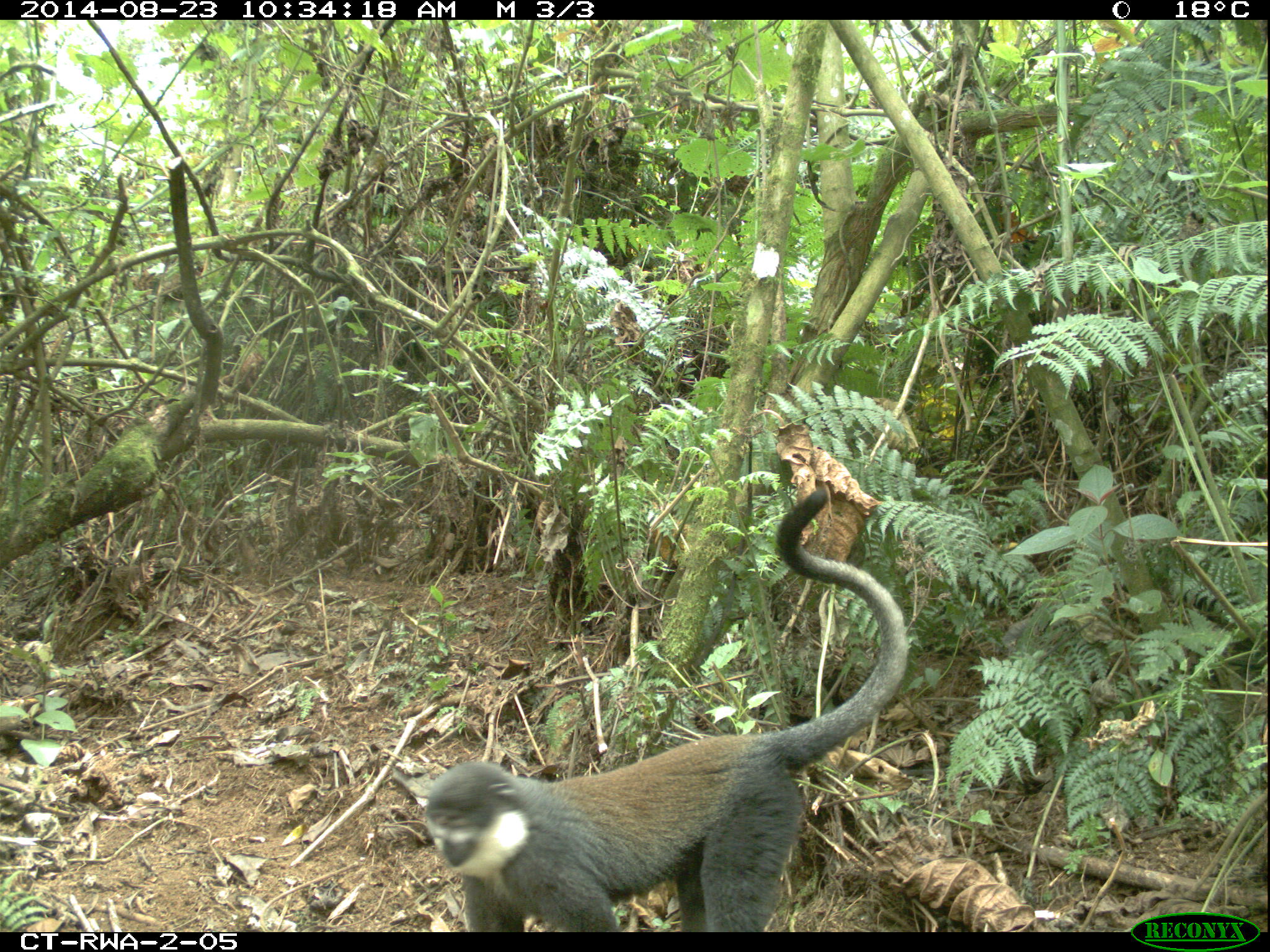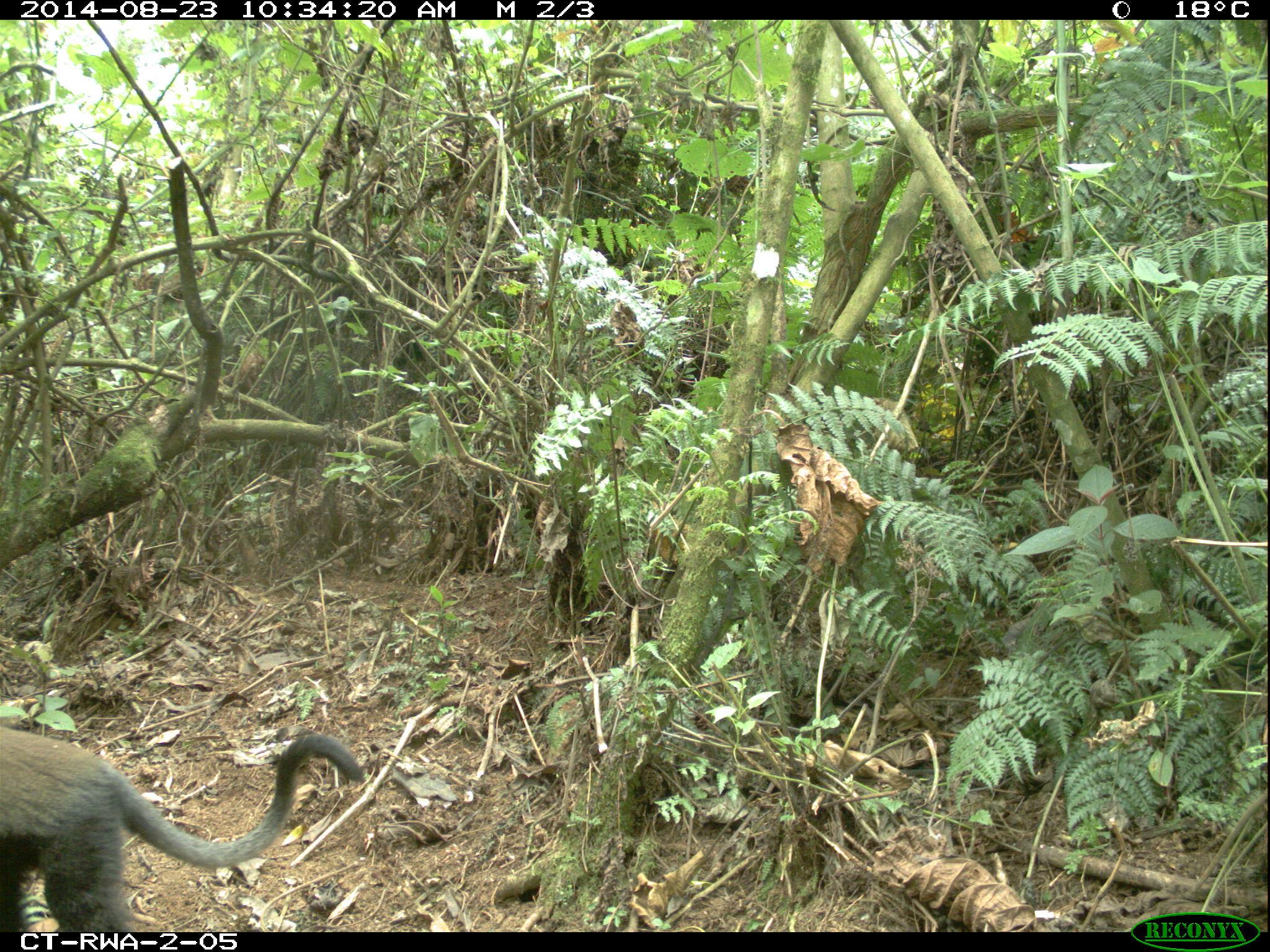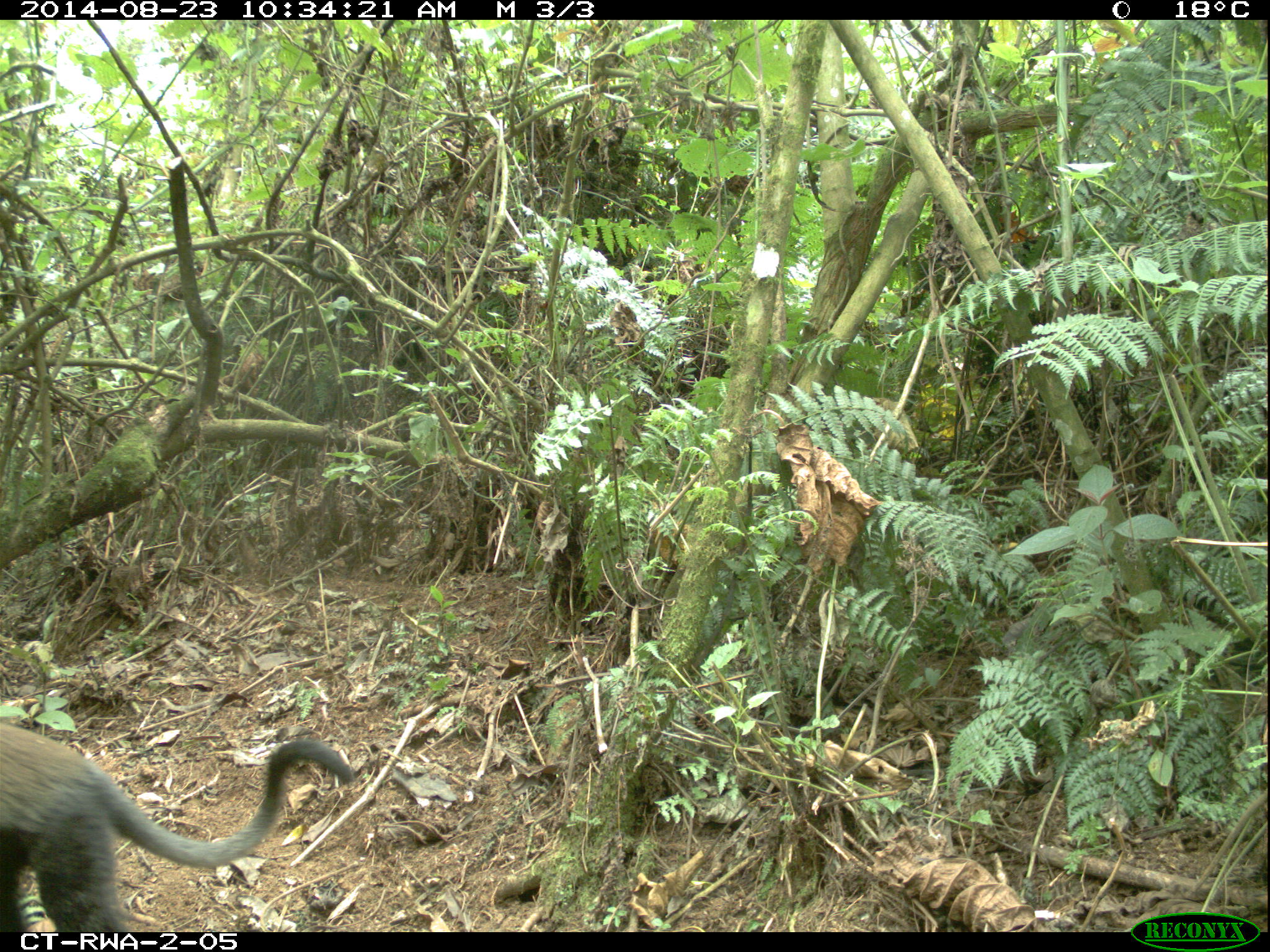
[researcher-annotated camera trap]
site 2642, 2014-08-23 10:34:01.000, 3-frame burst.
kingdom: Animalia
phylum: Chordata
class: Mammalia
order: Primates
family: Cercopithecidae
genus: Allochrocebus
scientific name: Allochrocebus lhoesti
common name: l'hoest's monkey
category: cercopithecus lhoesti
Cercopithecus lhoesti (l'hoest's monkey) (Allochrocebus lhoesti), count 1.